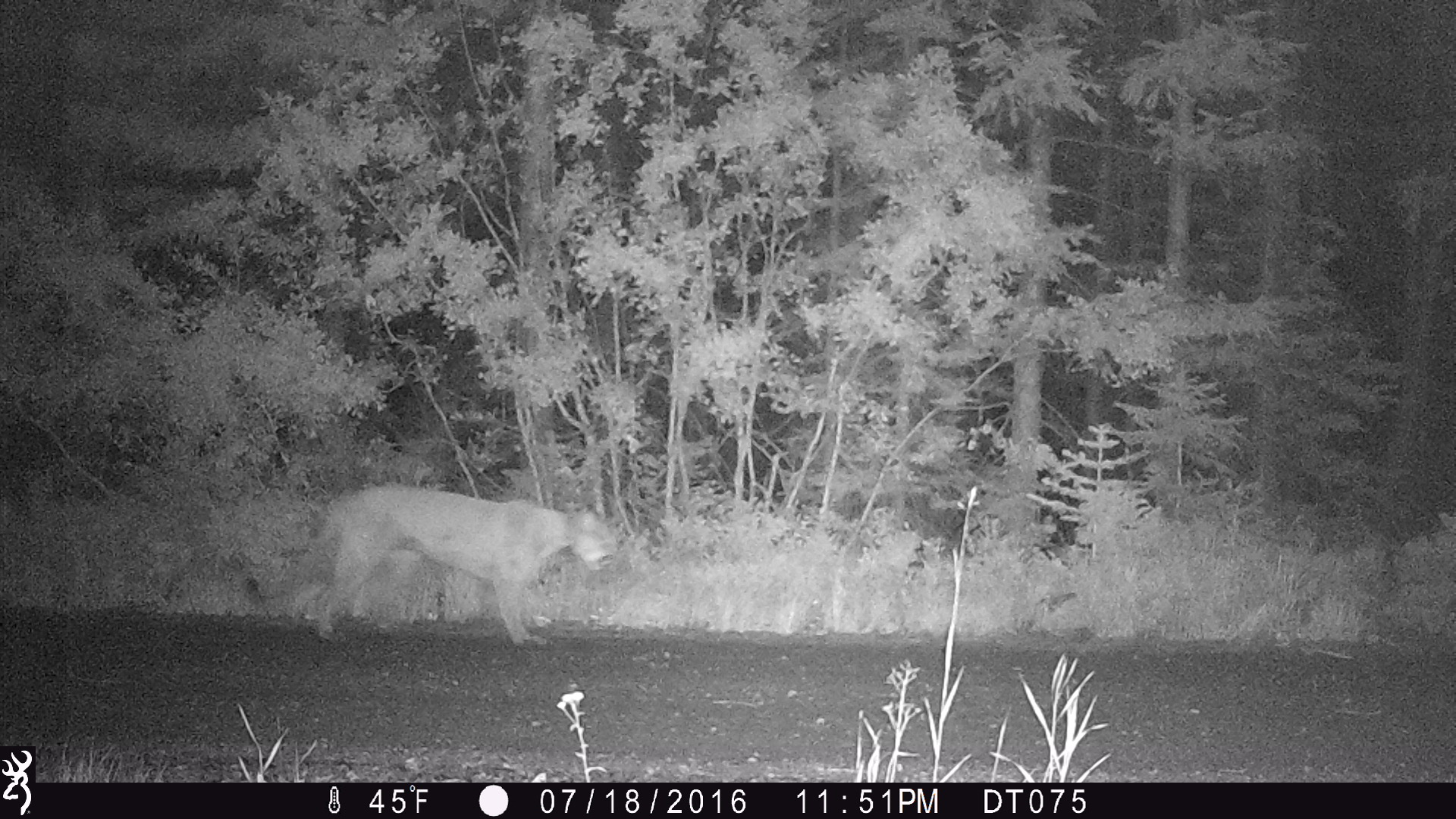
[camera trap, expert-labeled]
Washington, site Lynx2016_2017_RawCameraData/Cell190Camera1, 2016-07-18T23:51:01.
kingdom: Animalia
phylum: Chordata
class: Mammalia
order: Carnivora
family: Felidae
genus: Puma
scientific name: Puma concolor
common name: mountain lion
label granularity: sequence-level